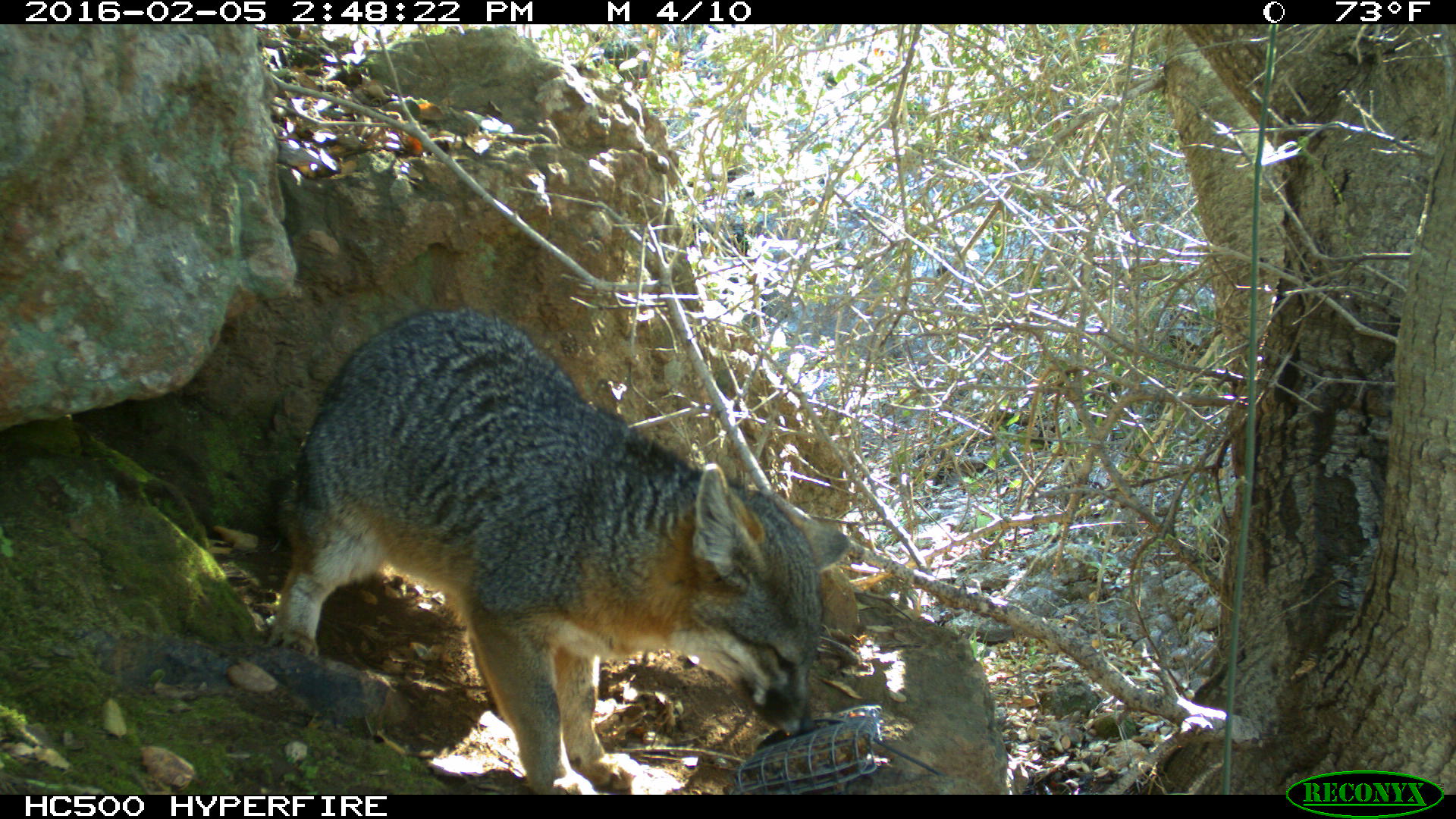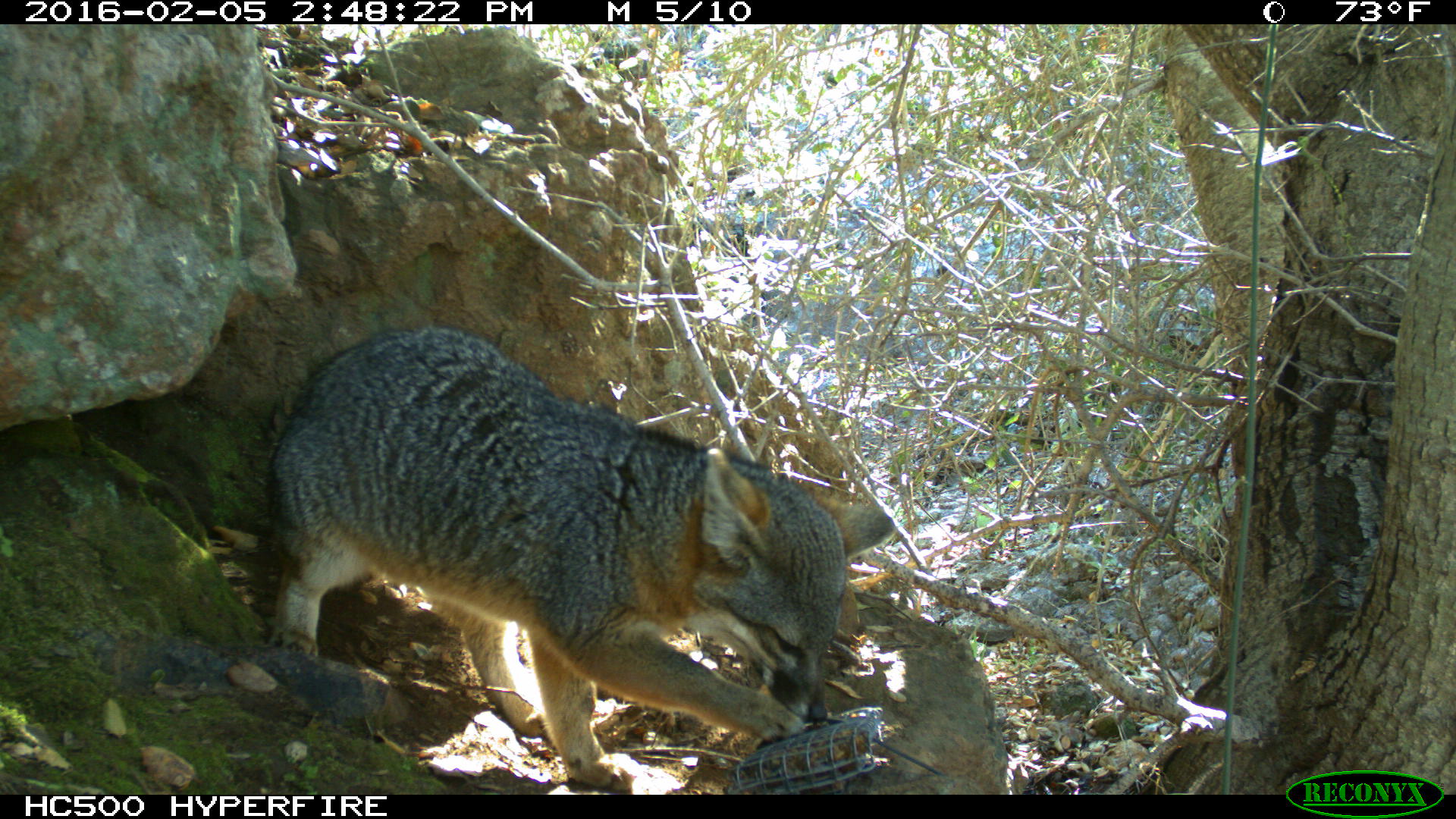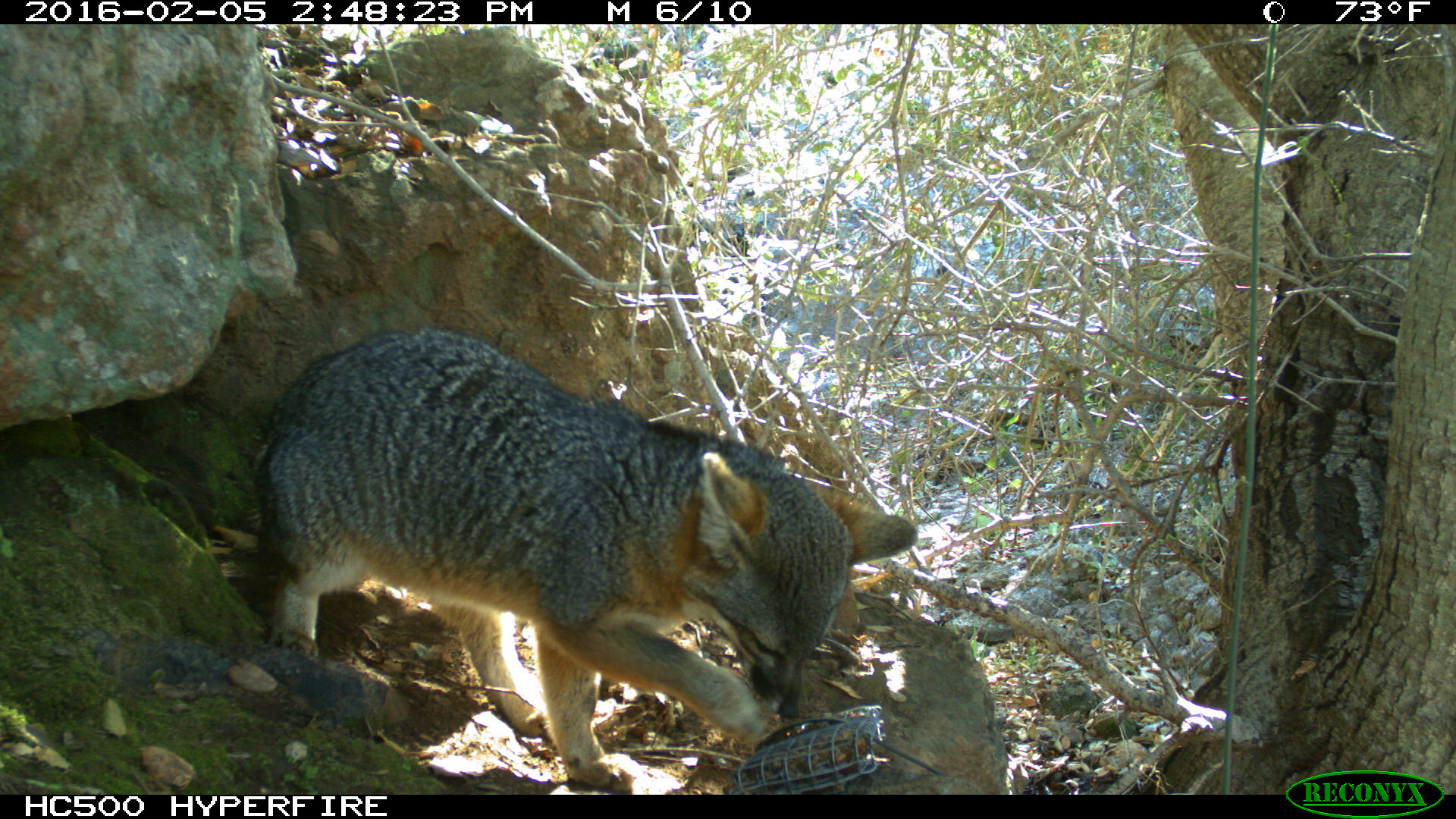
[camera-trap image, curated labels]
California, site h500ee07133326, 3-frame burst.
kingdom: Animalia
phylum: Chordata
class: Mammalia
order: Carnivora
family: Canidae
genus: Urocyon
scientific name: Urocyon littoralis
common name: island fox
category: fox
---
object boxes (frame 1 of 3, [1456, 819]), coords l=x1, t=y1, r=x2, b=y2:
fox: l=265, t=308, r=848, b=794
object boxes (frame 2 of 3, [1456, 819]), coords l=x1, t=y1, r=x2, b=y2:
fox: l=264, t=325, r=896, b=794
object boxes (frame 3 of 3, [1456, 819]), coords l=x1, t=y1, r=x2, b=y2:
fox: l=247, t=321, r=917, b=794